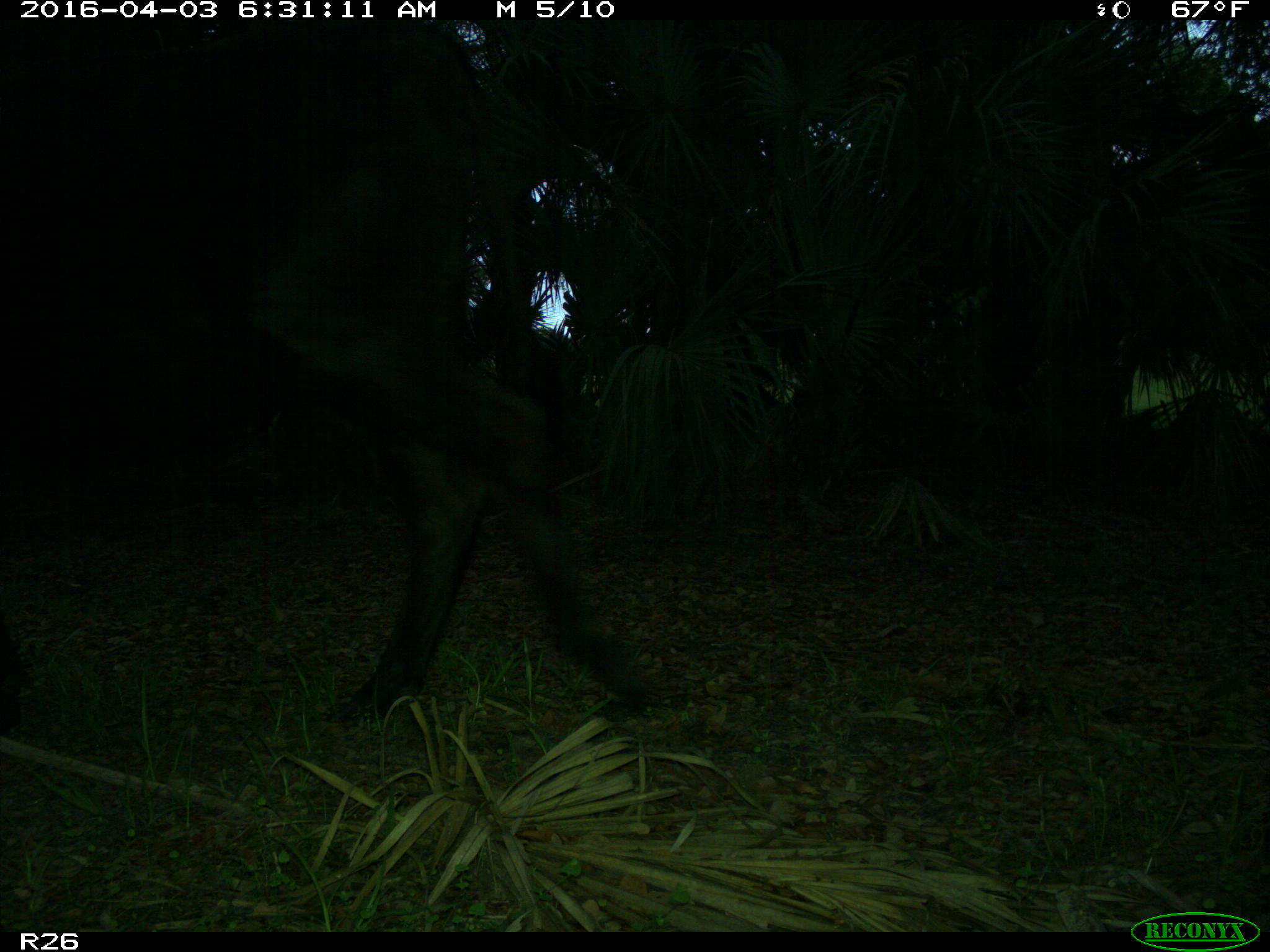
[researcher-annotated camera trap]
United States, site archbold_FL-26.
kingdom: Animalia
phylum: Chordata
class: Mammalia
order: Artiodactyla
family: Bovidae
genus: Bos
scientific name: Bos taurus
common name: domestic cow